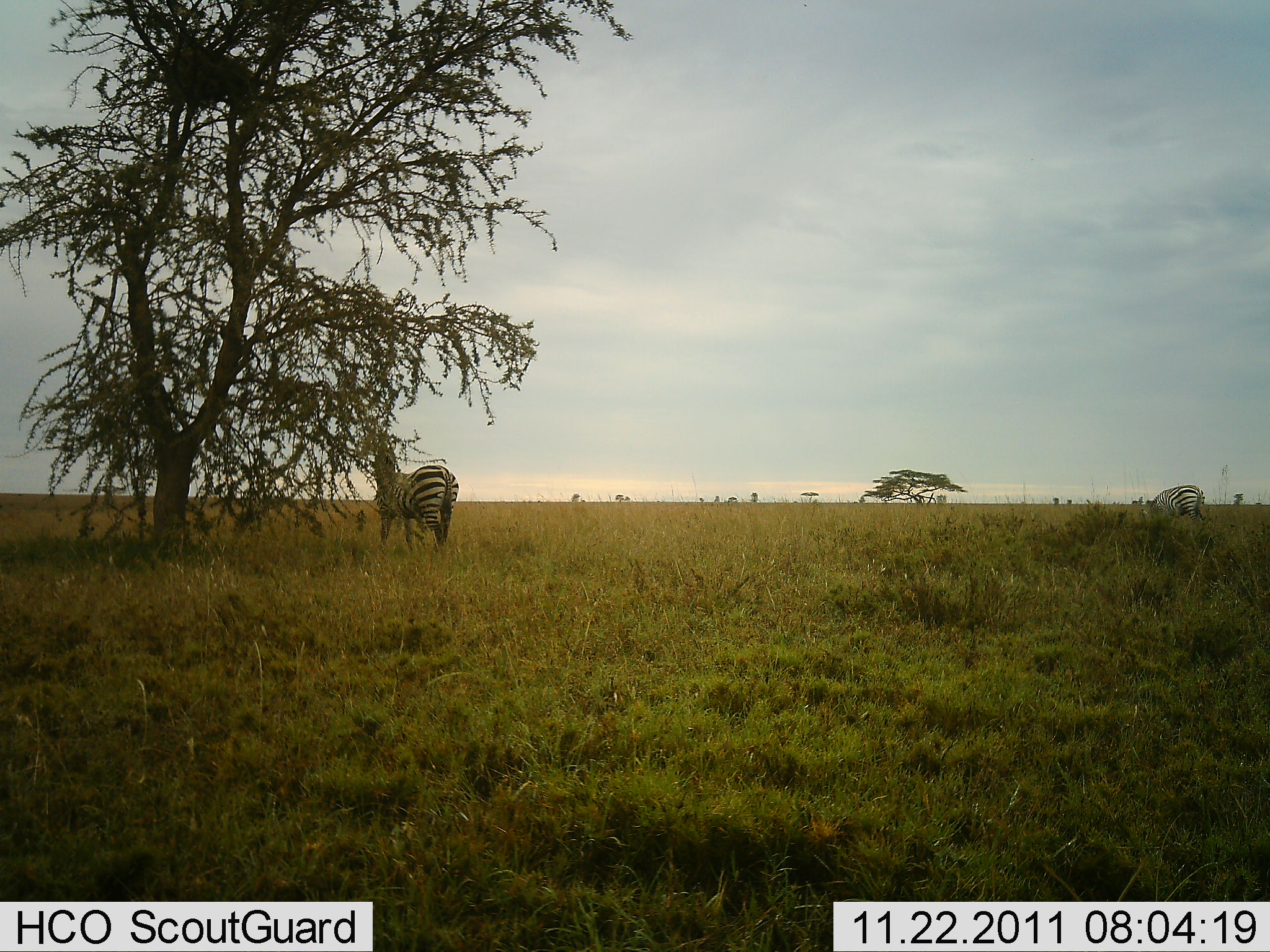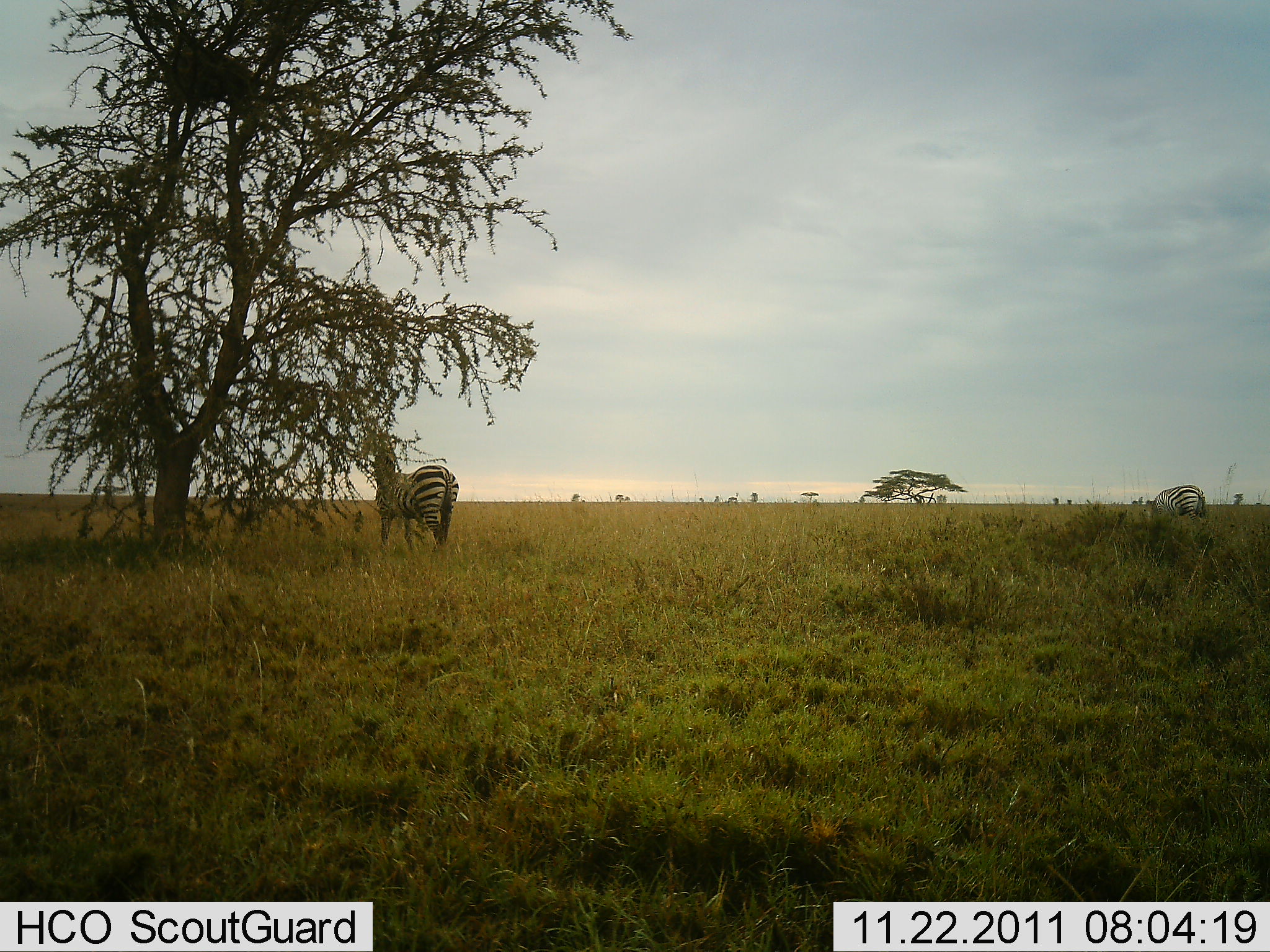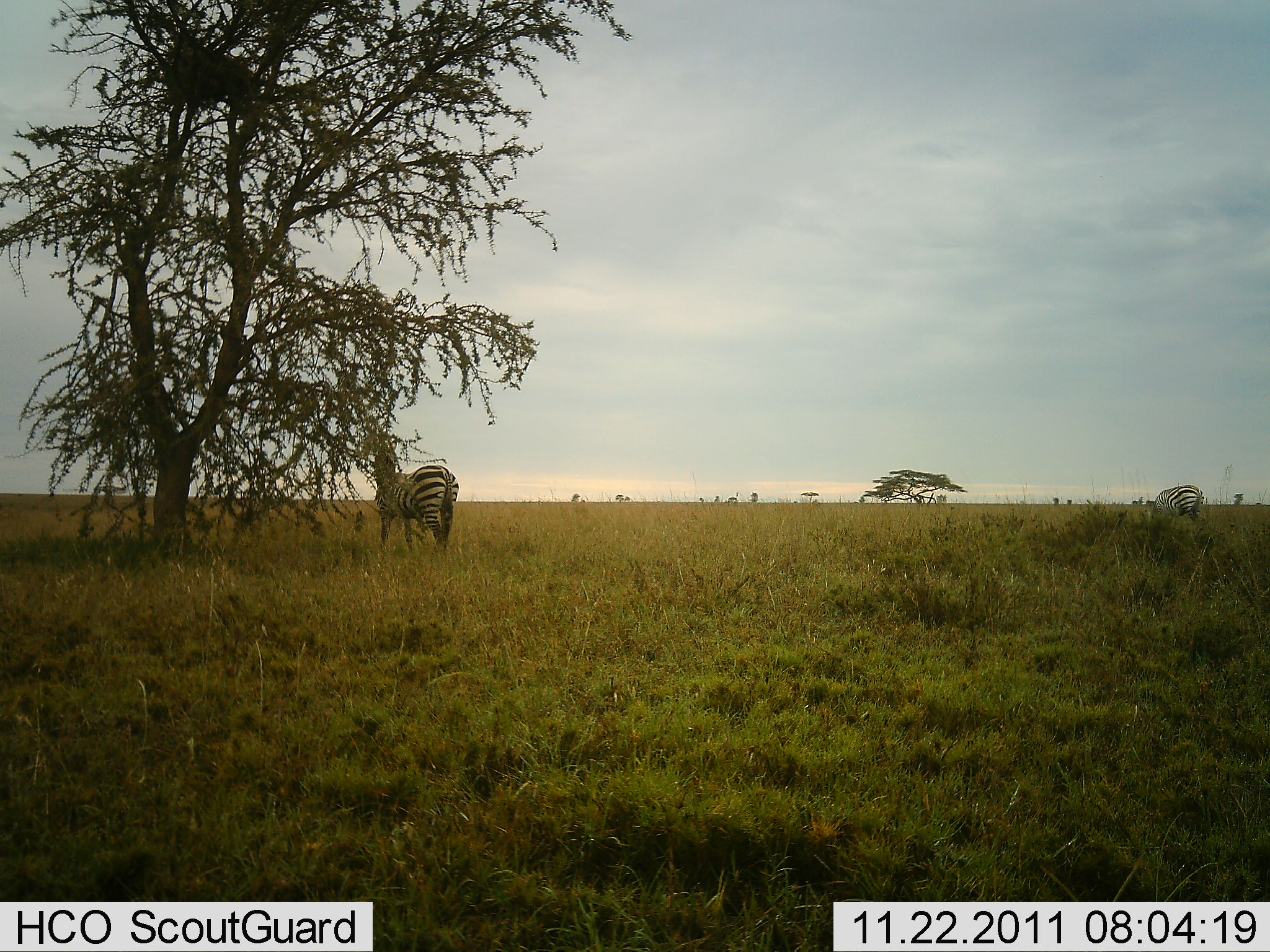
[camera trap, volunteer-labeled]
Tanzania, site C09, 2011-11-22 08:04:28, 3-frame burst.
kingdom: Animalia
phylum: Chordata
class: Mammalia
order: Perissodactyla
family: Equidae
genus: Equus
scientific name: Equus quagga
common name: plains zebra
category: zebra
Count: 2.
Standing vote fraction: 79%.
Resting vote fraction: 0%.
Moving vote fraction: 7%.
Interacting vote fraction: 0%.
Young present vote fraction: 0%.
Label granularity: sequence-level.